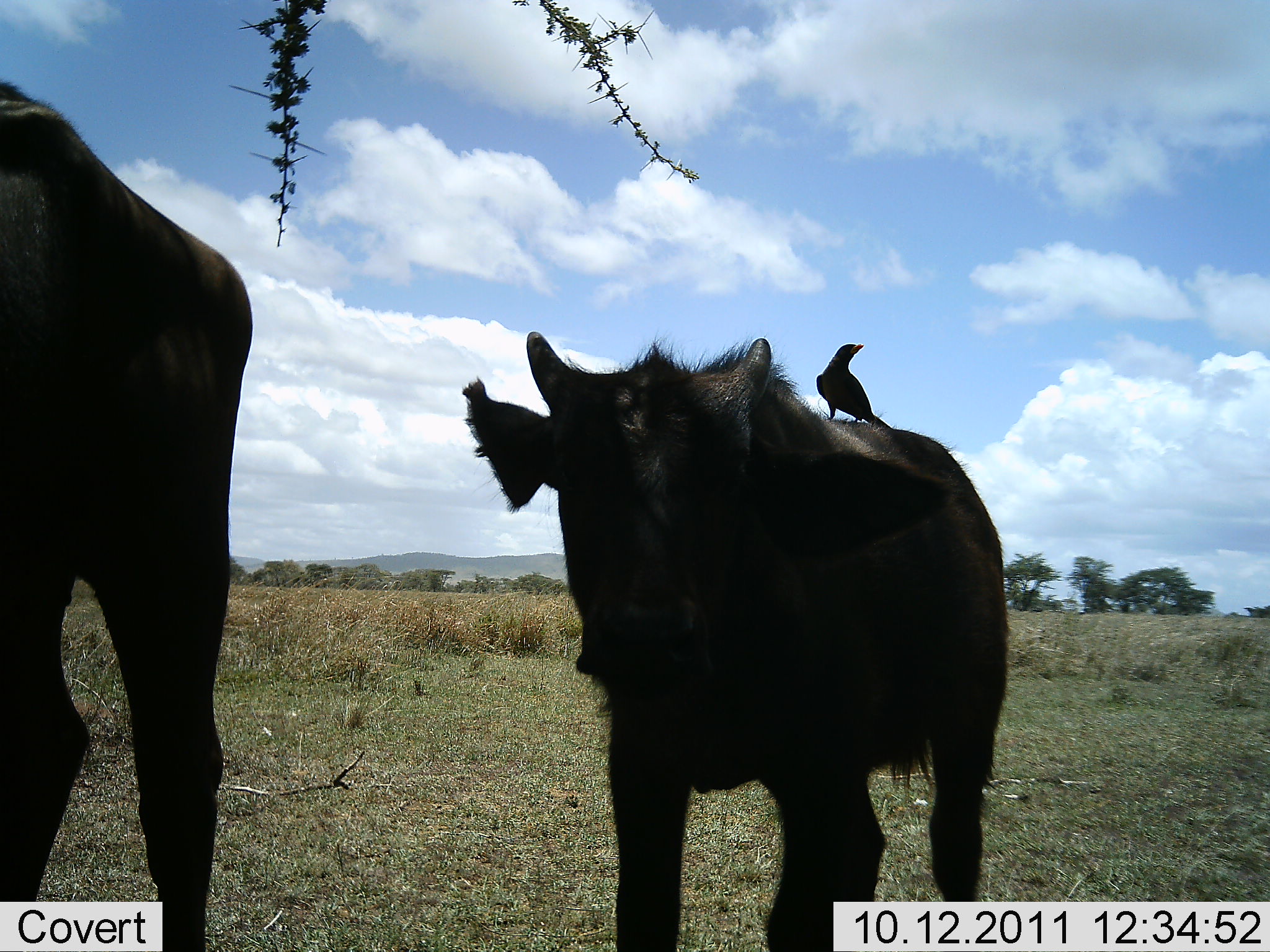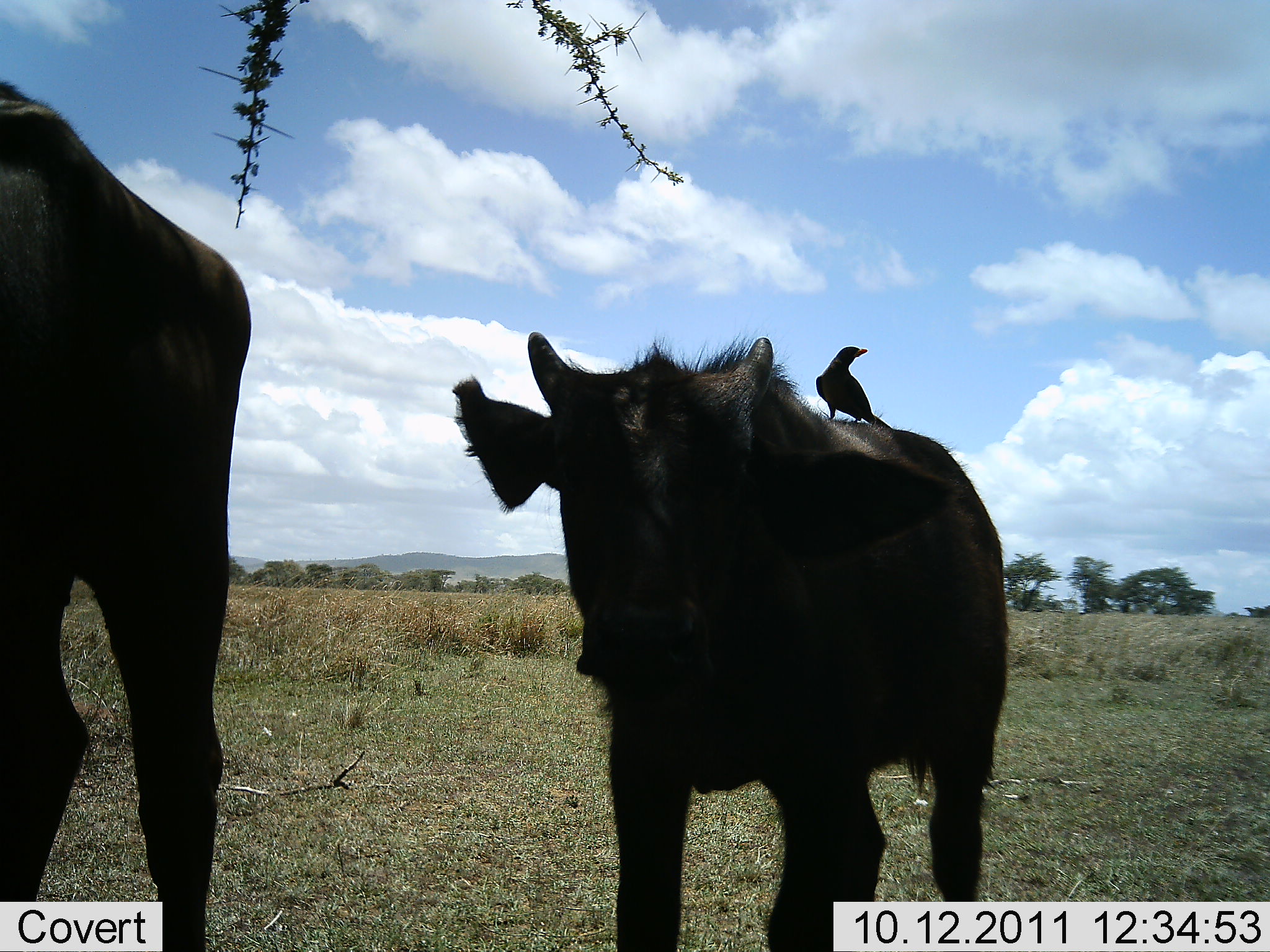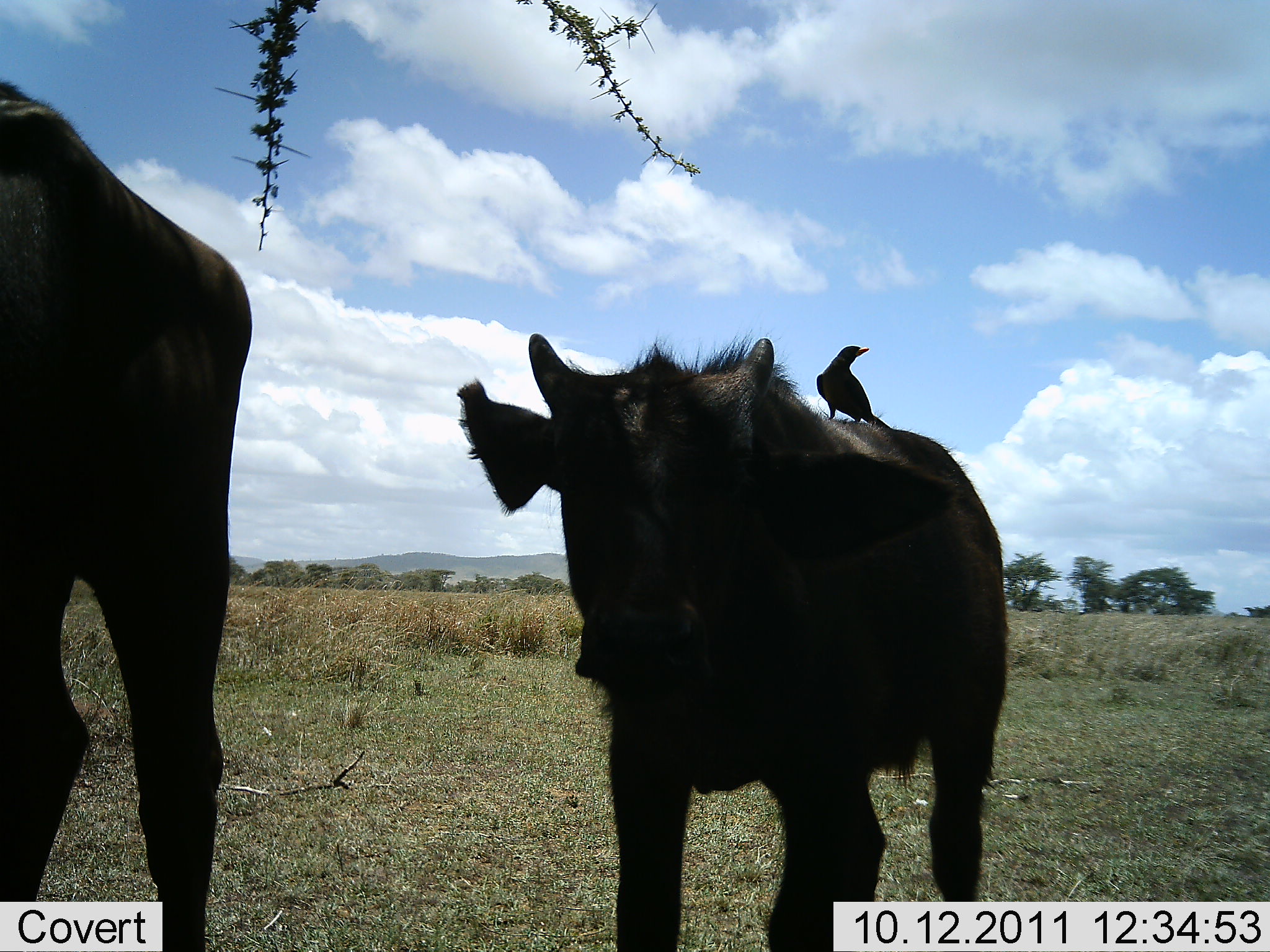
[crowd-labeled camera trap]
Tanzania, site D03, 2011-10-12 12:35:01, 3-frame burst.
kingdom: Animalia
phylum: Chordata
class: Mammalia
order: Artiodactyla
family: Bovidae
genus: Syncerus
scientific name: Syncerus caffer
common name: cape buffalo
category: buffalo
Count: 2.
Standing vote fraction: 80%.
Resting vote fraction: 0%.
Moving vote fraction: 20%.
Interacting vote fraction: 0%.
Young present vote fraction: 80%.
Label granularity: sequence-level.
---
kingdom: Animalia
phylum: Chordata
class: Aves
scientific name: Aves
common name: bird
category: otherbird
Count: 1.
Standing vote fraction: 77%.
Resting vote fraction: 15%.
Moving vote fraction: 0%.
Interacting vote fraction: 31%.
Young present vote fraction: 0%.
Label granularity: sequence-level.